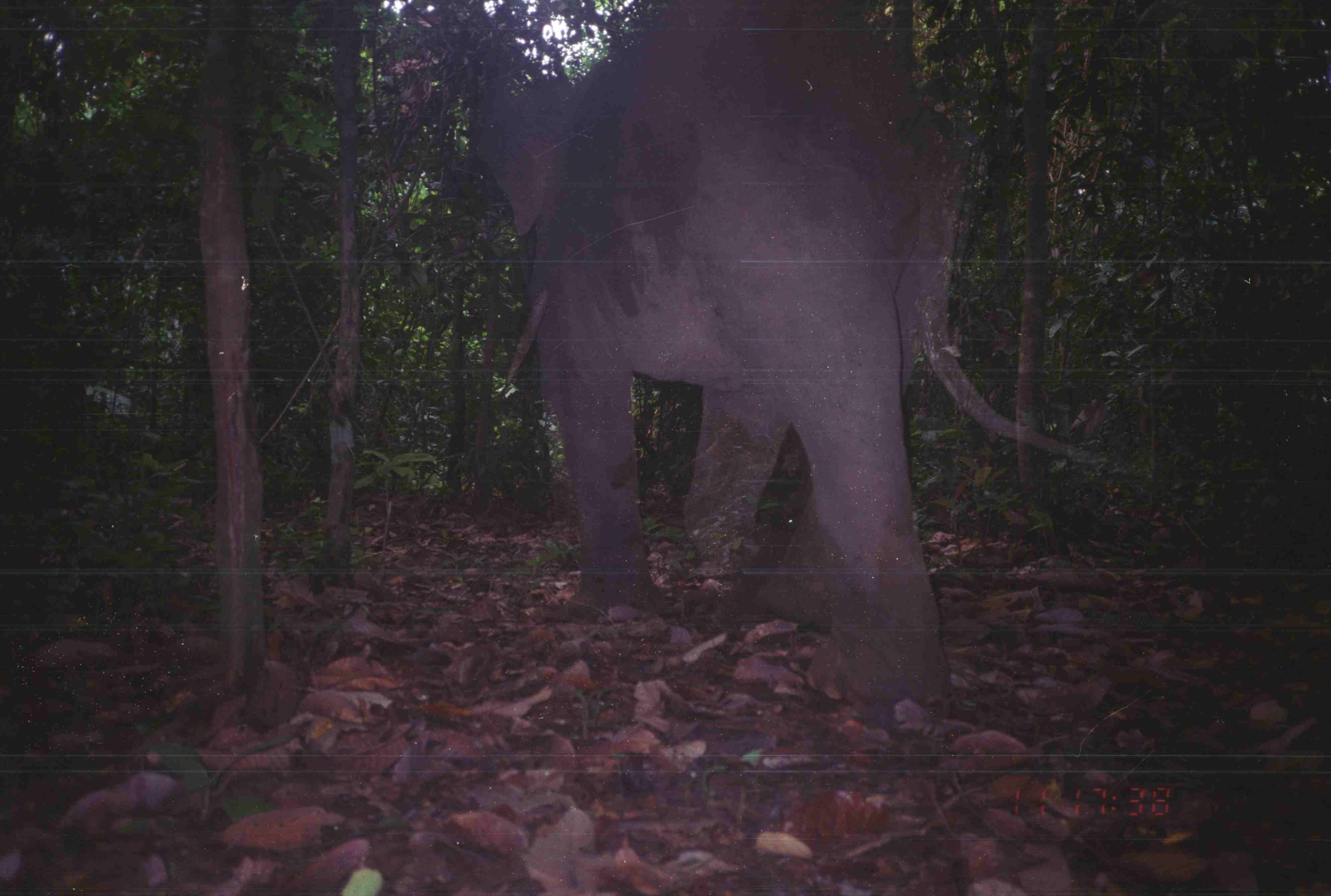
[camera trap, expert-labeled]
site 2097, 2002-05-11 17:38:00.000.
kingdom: Animalia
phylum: Chordata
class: Mammalia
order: Proboscidea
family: Elephantidae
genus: Elephas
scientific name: Elephas maximus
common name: asian elephant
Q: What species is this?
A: Elephas maximus (asian elephant).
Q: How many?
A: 1.